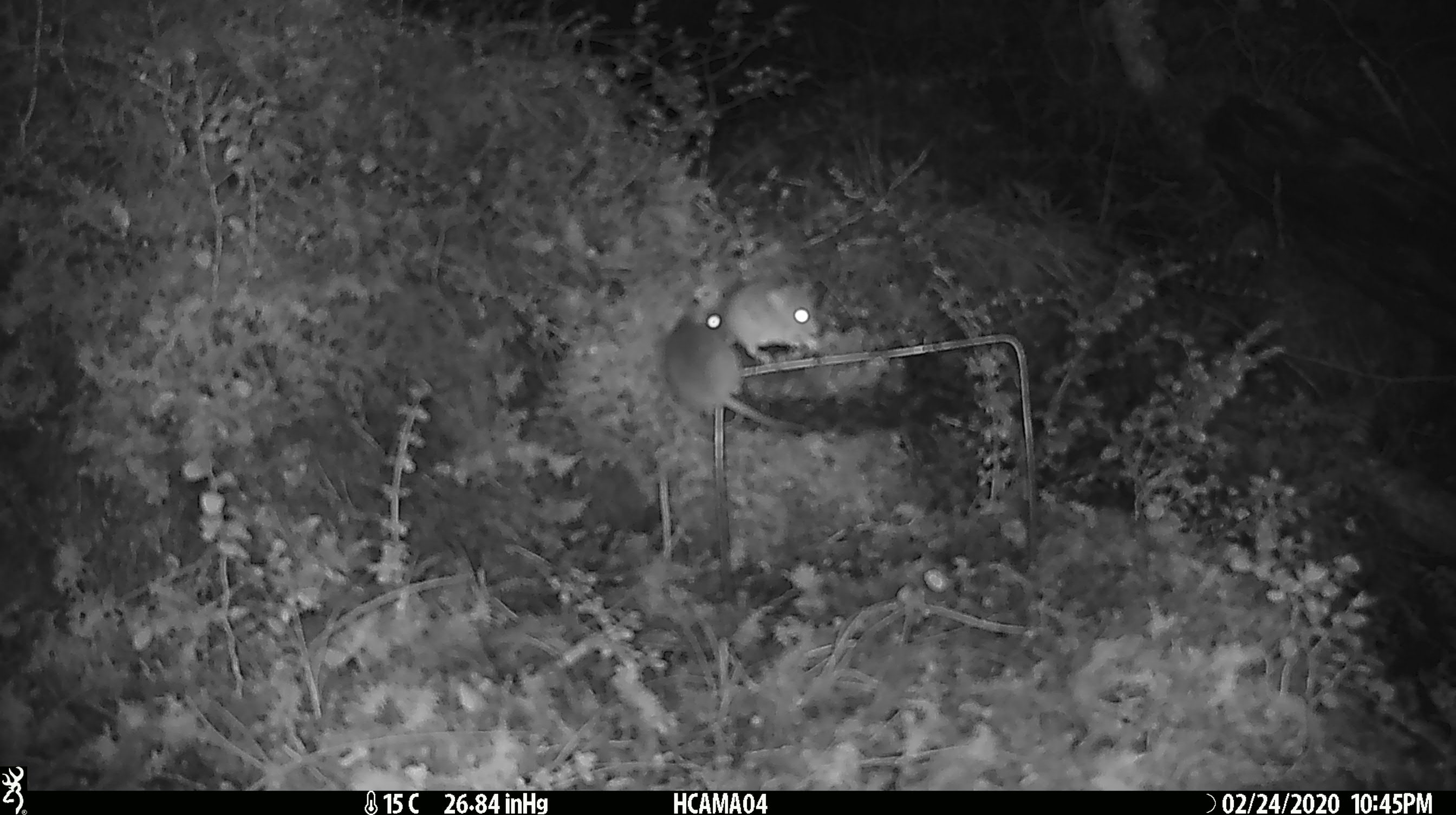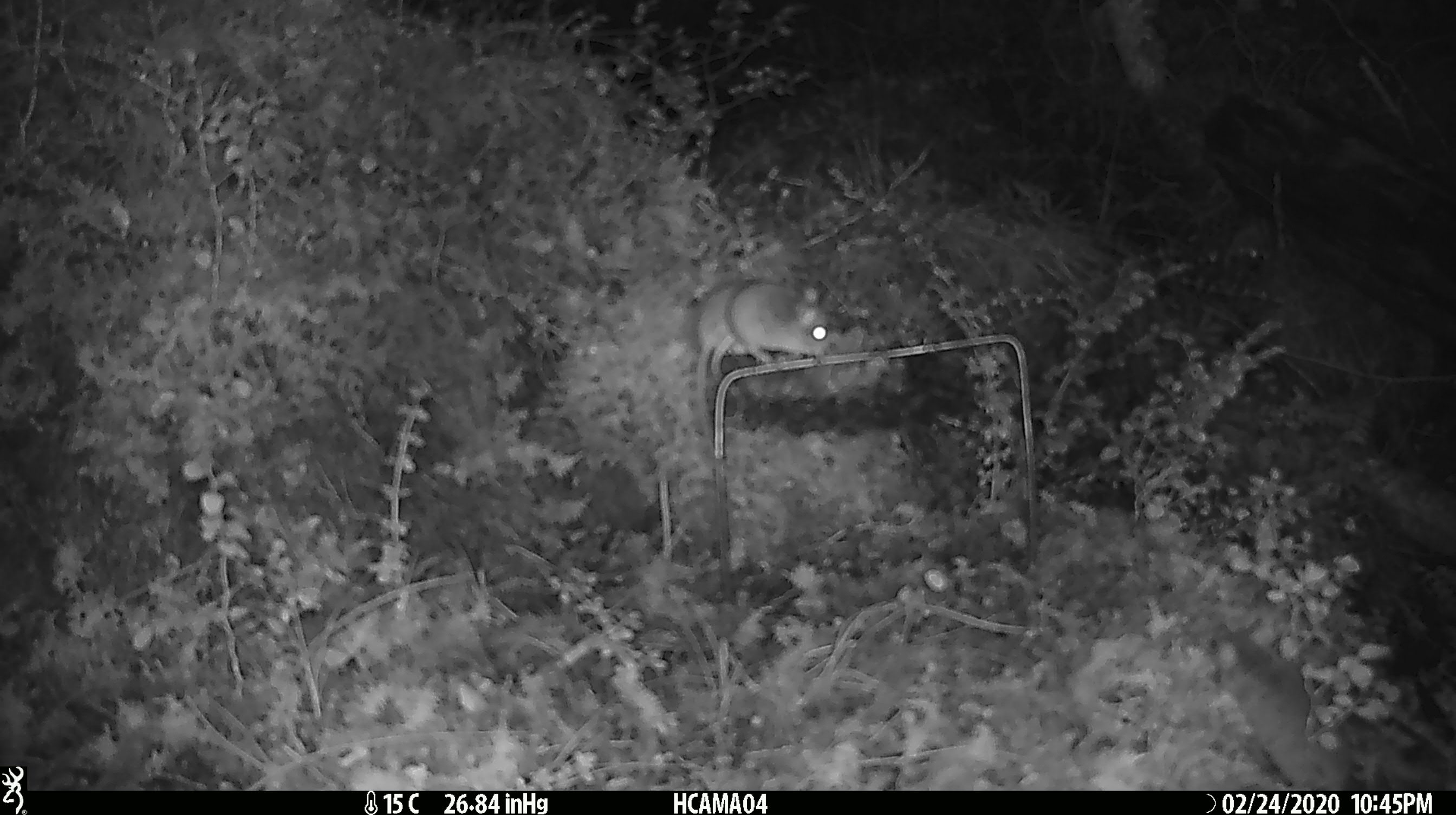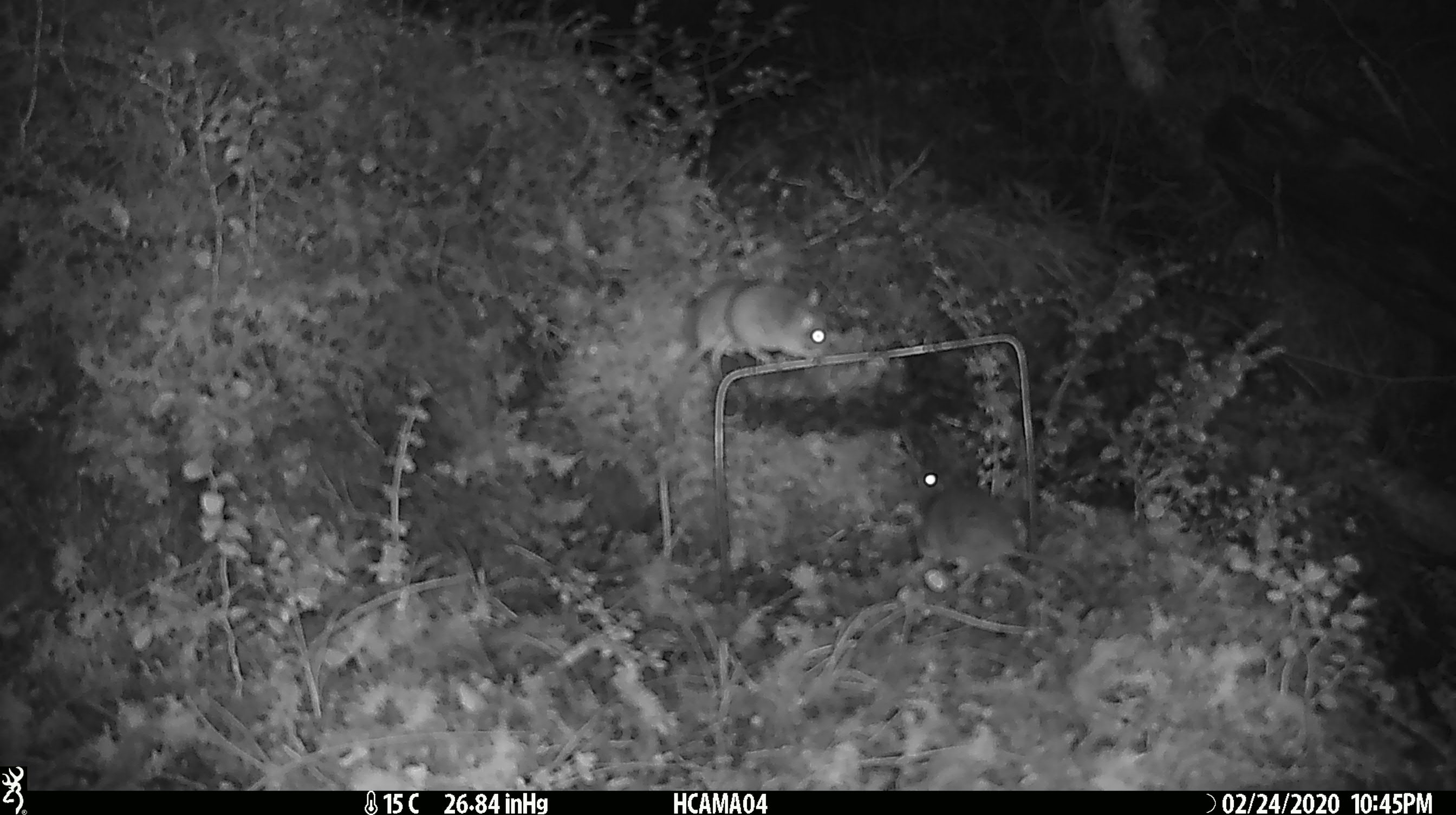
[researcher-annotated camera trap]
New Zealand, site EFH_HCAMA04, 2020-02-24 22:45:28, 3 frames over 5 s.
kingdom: Animalia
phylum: Chordata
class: Mammalia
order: Rodentia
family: Muridae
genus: Mus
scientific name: Mus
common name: mouse